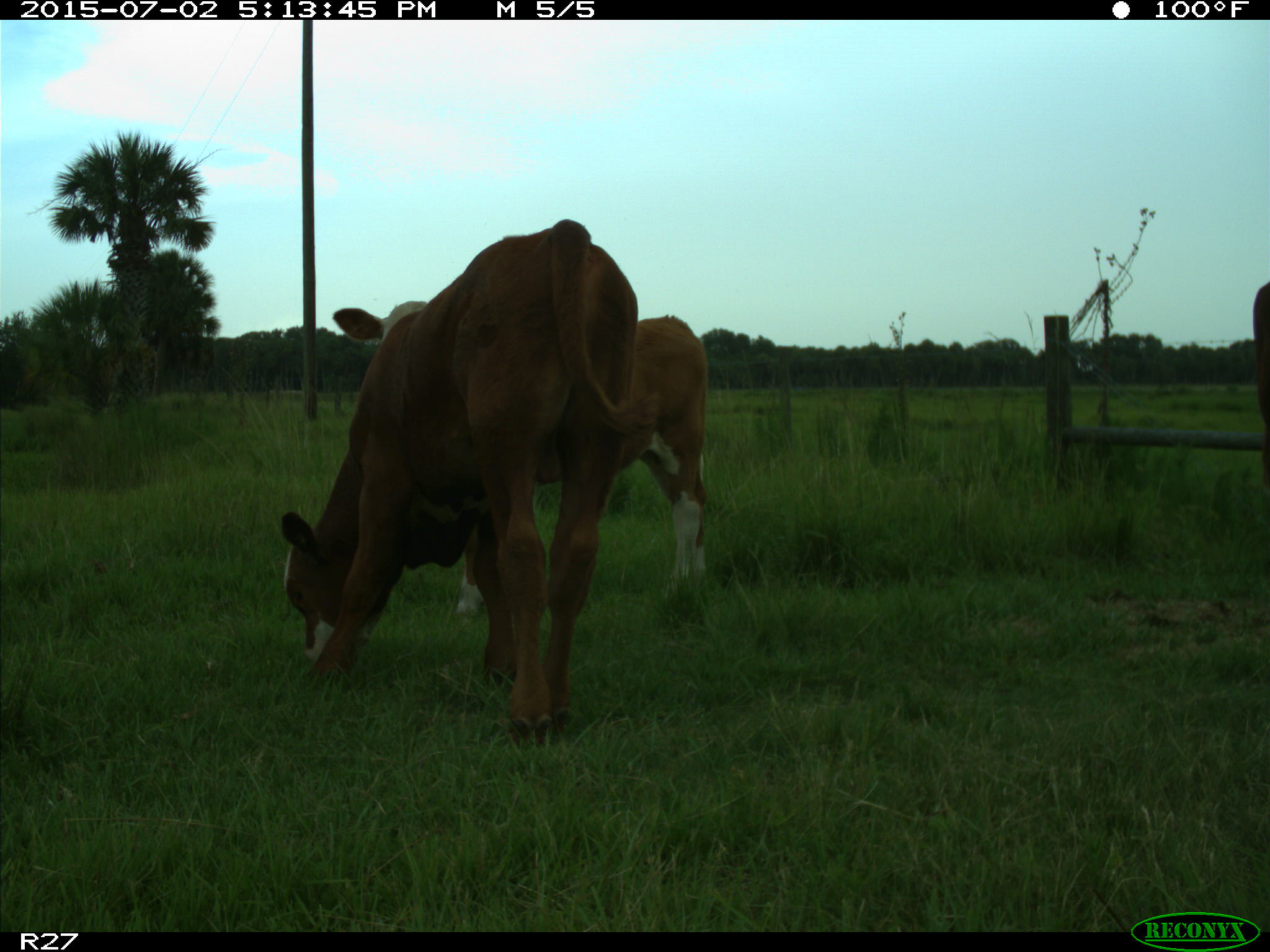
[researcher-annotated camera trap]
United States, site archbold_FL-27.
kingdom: Animalia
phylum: Chordata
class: Mammalia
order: Artiodactyla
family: Bovidae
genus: Bos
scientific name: Bos taurus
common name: domestic cow